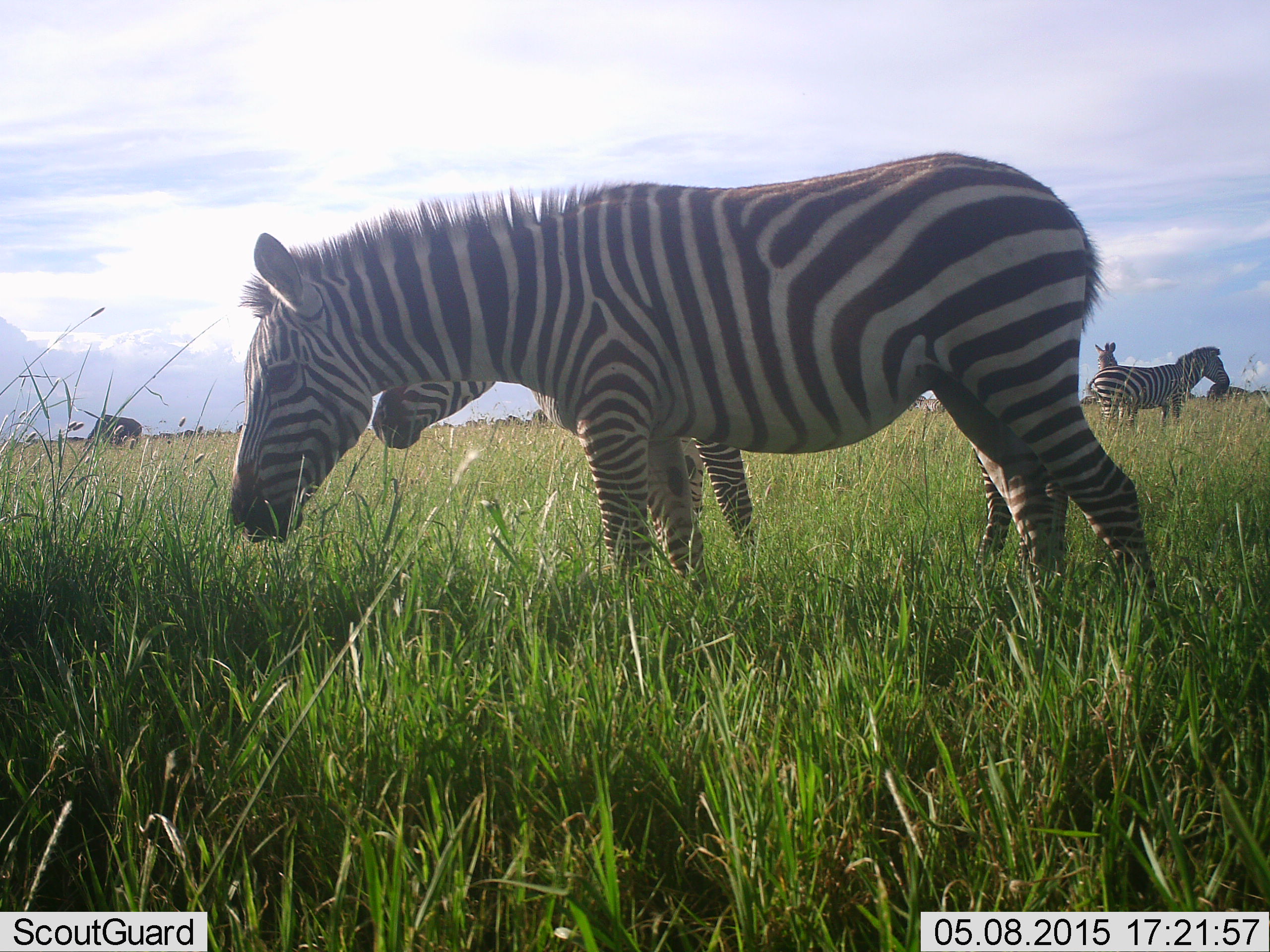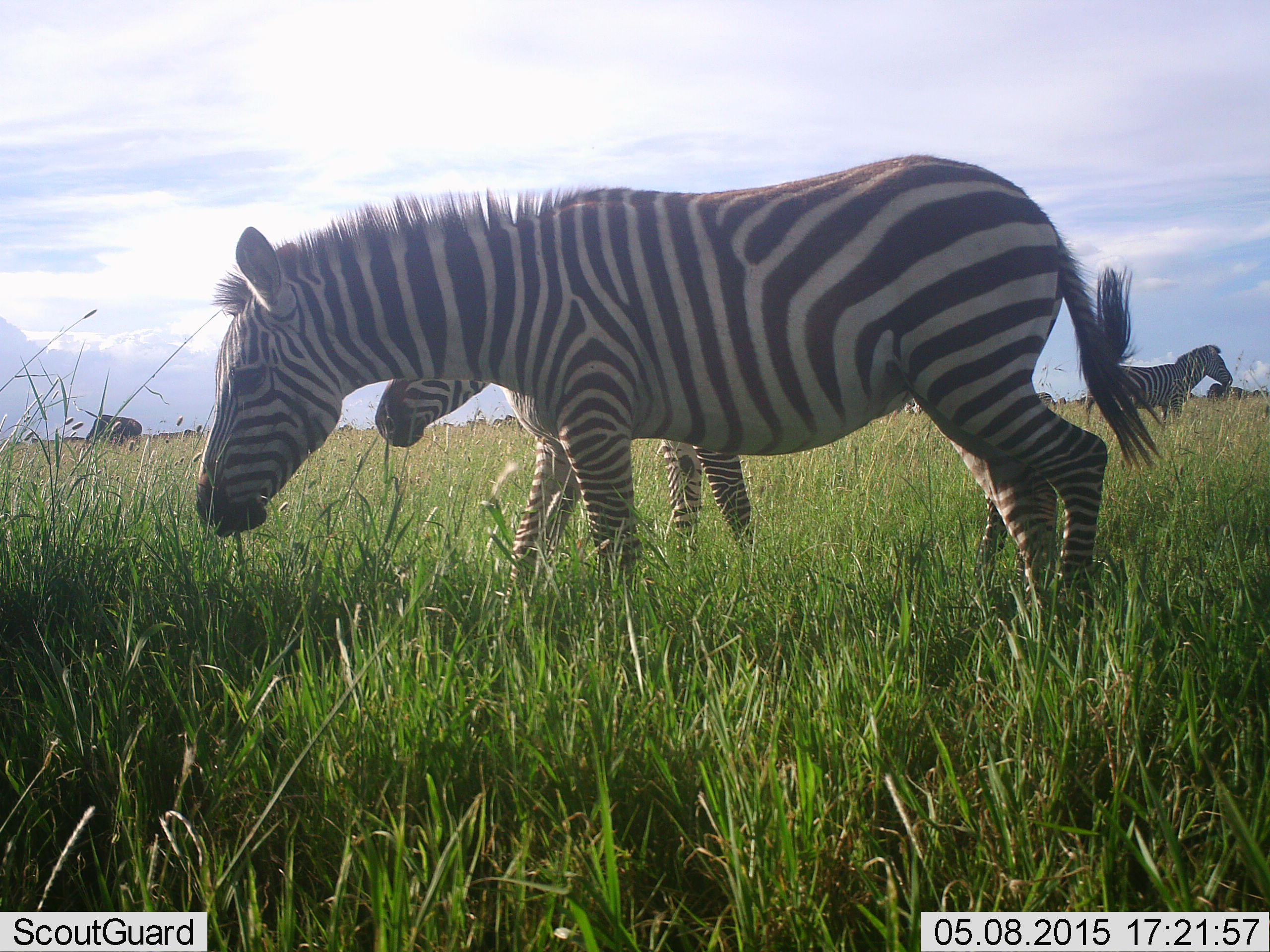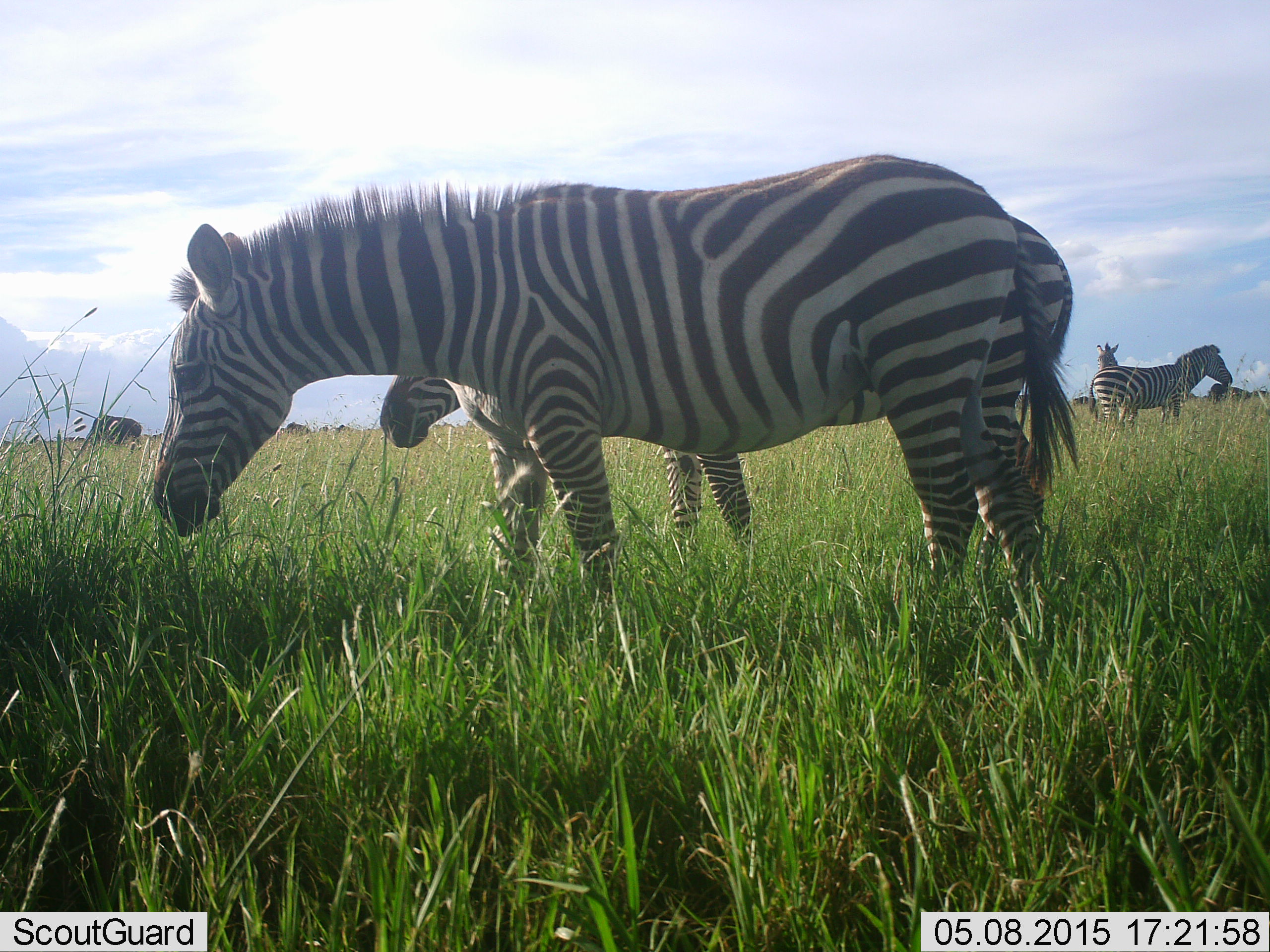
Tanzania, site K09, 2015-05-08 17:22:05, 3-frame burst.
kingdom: Animalia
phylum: Chordata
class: Mammalia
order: Perissodactyla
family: Equidae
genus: Equus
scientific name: Equus quagga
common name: plains zebra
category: zebra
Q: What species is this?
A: Zebra (plains zebra) (Equus quagga).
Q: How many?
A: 4.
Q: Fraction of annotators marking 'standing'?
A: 93%.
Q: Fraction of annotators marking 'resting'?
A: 0%.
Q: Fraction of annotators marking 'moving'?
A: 47%.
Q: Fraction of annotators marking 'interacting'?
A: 0%.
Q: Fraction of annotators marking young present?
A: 27%.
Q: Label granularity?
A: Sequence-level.